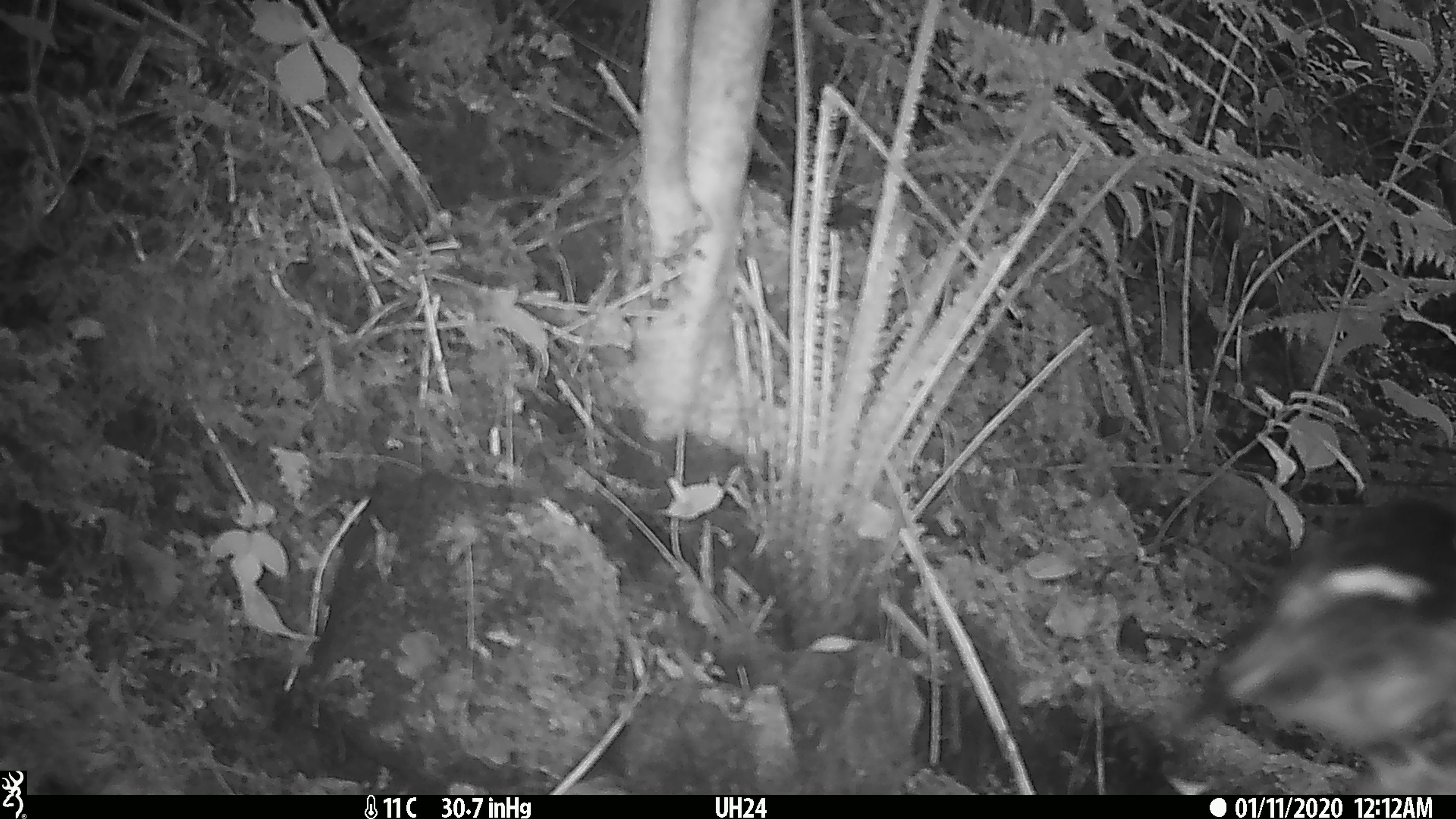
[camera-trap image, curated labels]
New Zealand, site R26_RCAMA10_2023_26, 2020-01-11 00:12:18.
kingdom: Animalia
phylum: Chordata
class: Aves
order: Passeriformes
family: Petroicidae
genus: Petroica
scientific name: Petroica macrocephala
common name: tomtit